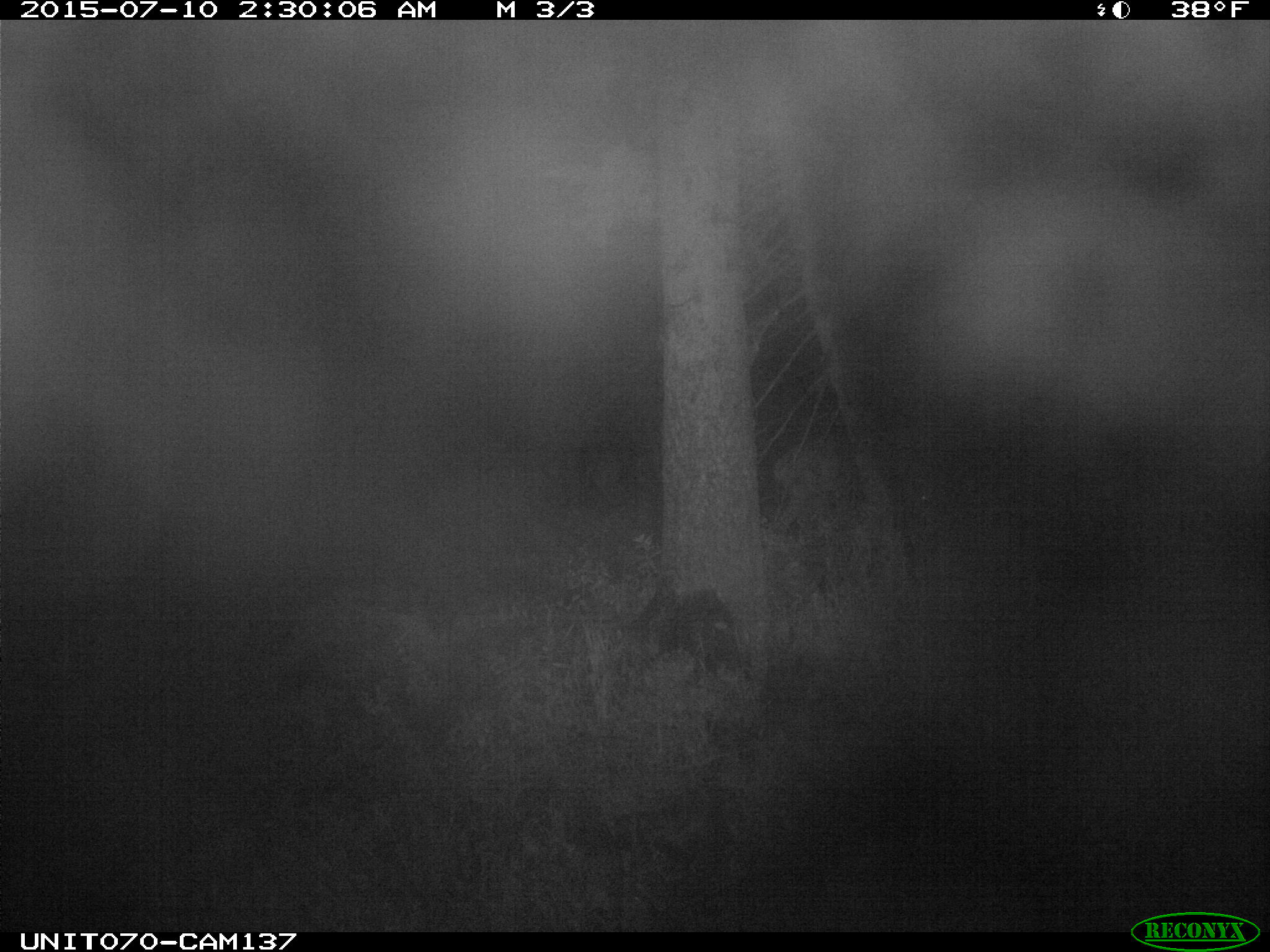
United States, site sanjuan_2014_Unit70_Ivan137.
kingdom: Animalia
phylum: Chordata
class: Mammalia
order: Artiodactyla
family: Cervidae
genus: Odocoileus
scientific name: Odocoileus hemionus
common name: mule deer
Odocoileus hemionus (mule deer).